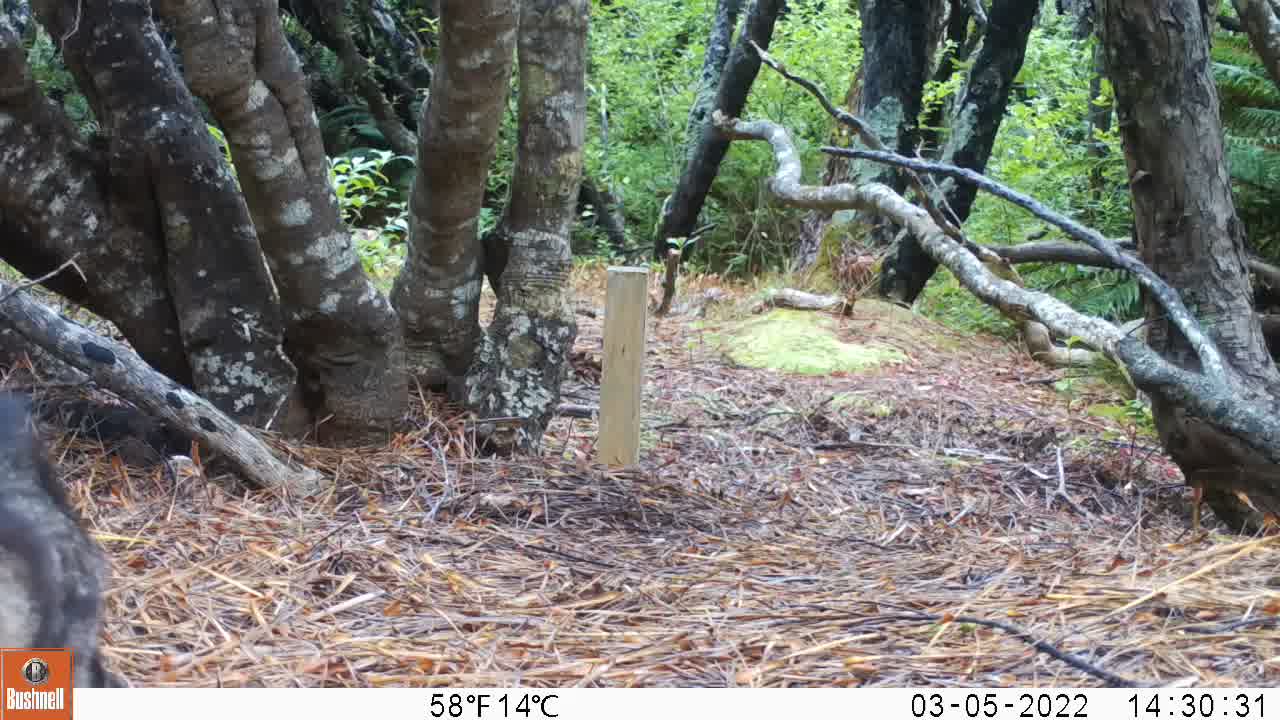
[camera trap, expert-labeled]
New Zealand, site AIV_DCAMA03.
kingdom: Animalia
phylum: Chordata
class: Mammalia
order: Carnivora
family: Felidae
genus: Felis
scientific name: Felis catus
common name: domestic cat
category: cat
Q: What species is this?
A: Cat (domestic cat) (Felis catus).